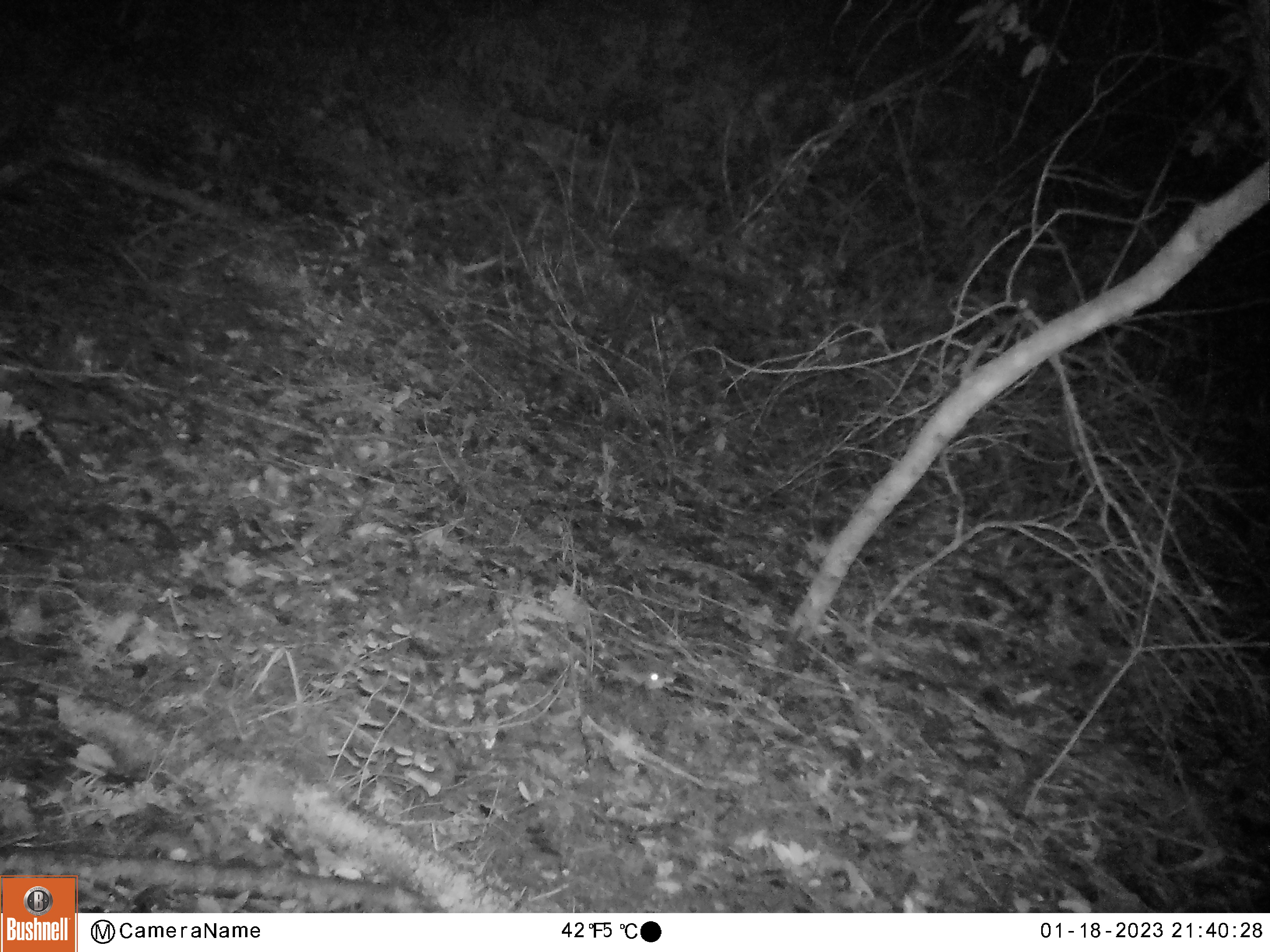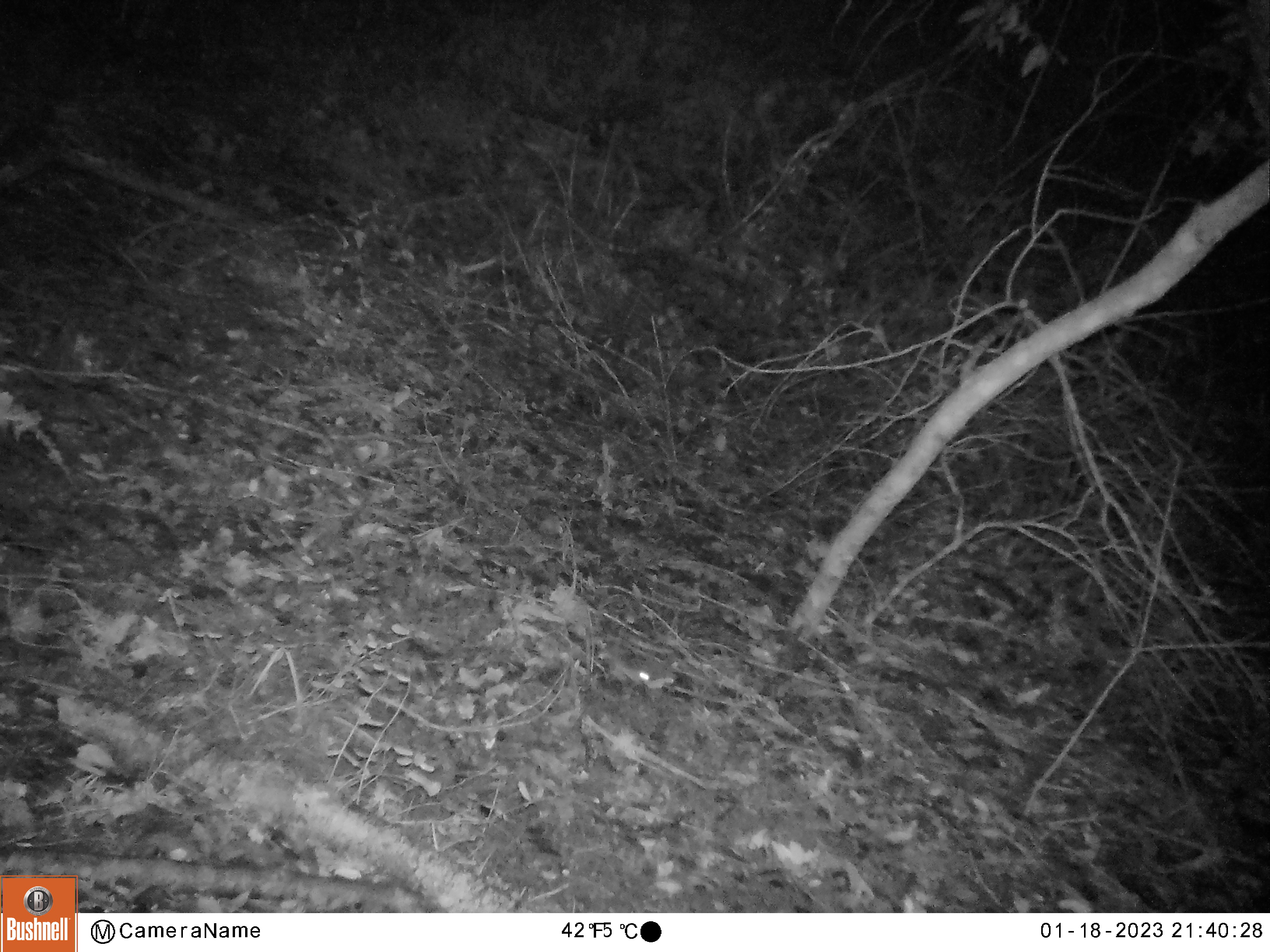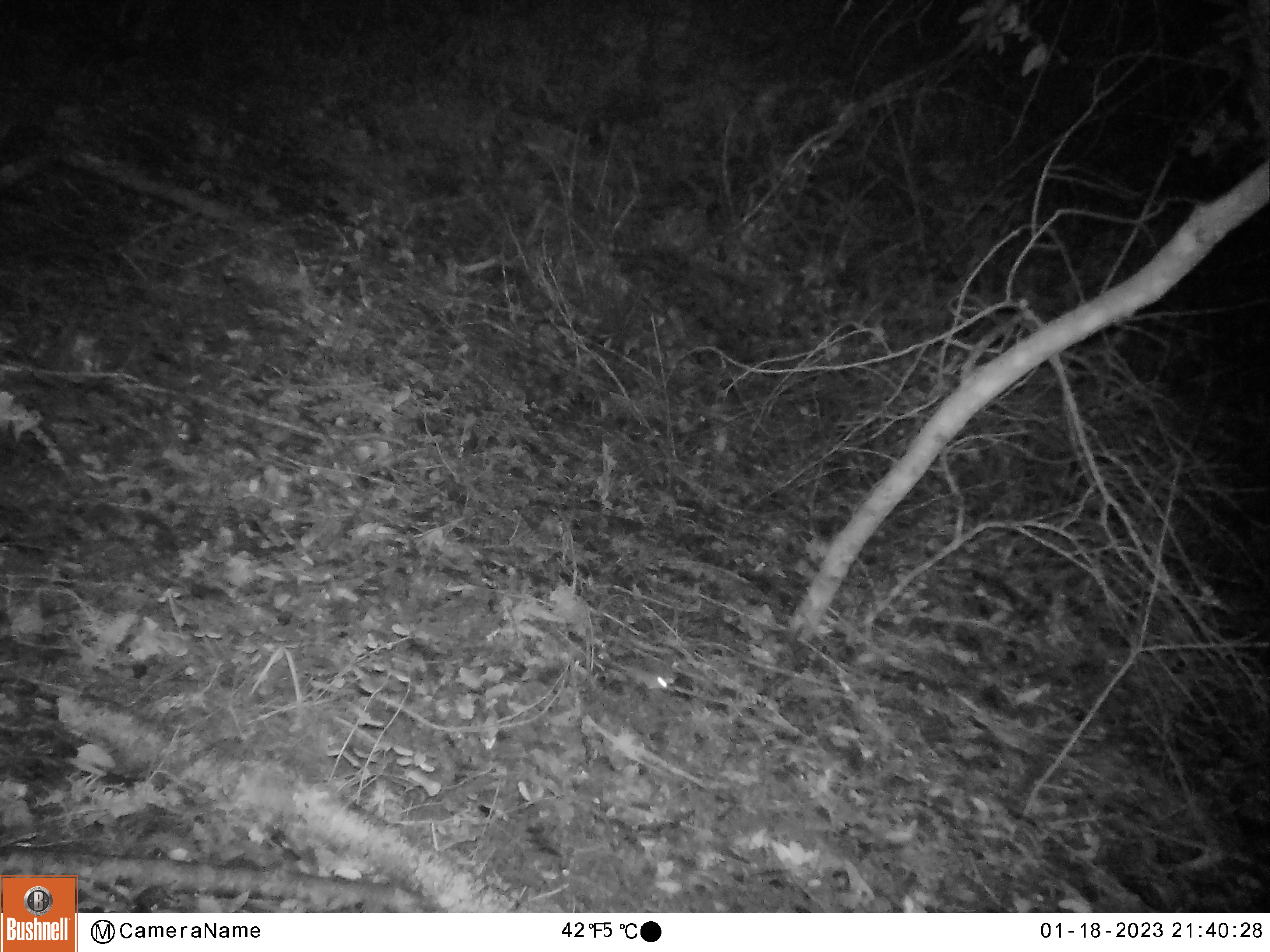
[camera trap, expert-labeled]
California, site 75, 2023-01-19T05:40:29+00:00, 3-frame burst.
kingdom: Animalia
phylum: Chordata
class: Mammalia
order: Rodentia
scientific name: Rodentia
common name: mouse or rat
Mouse or rat (Rodentia).